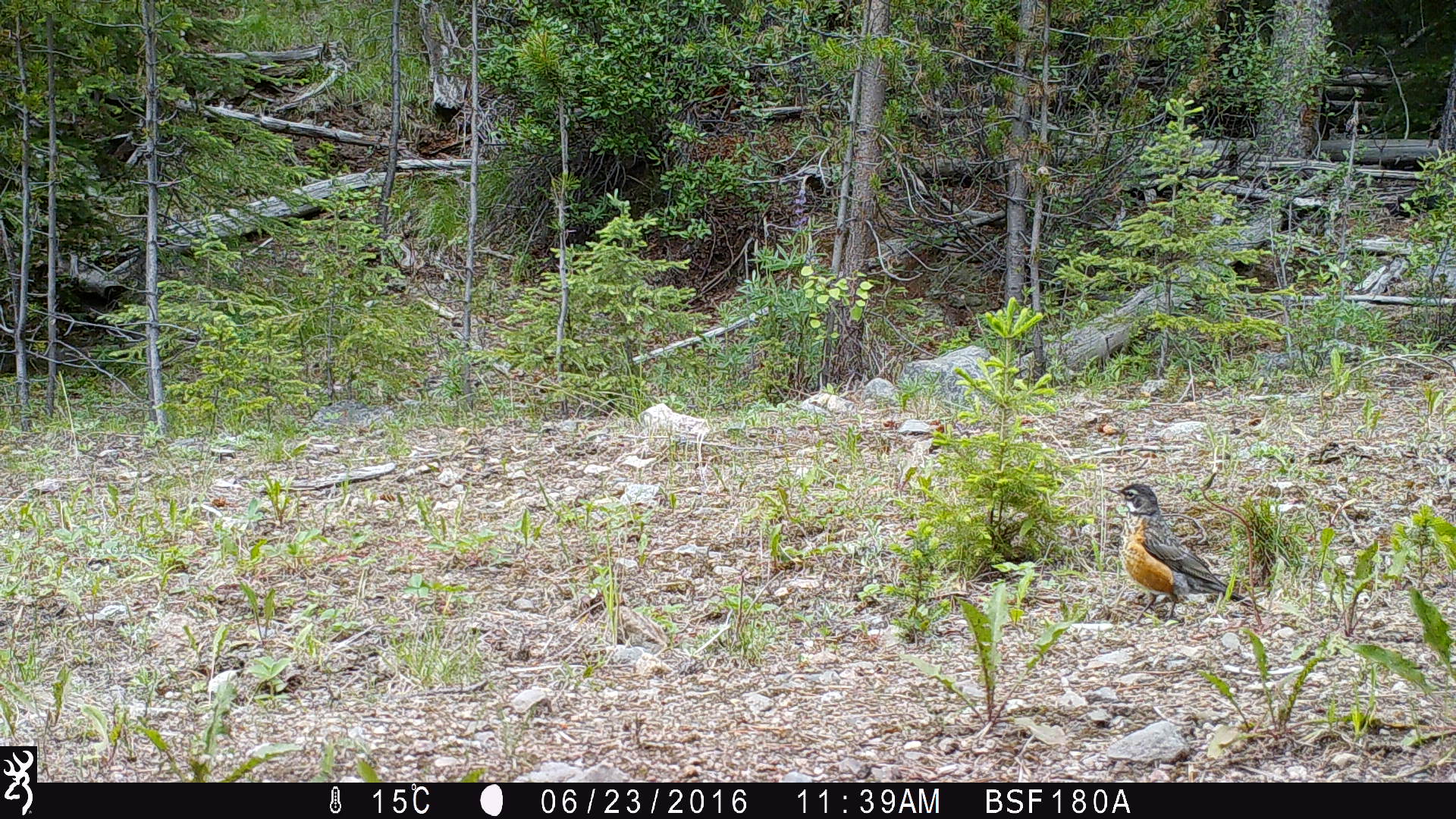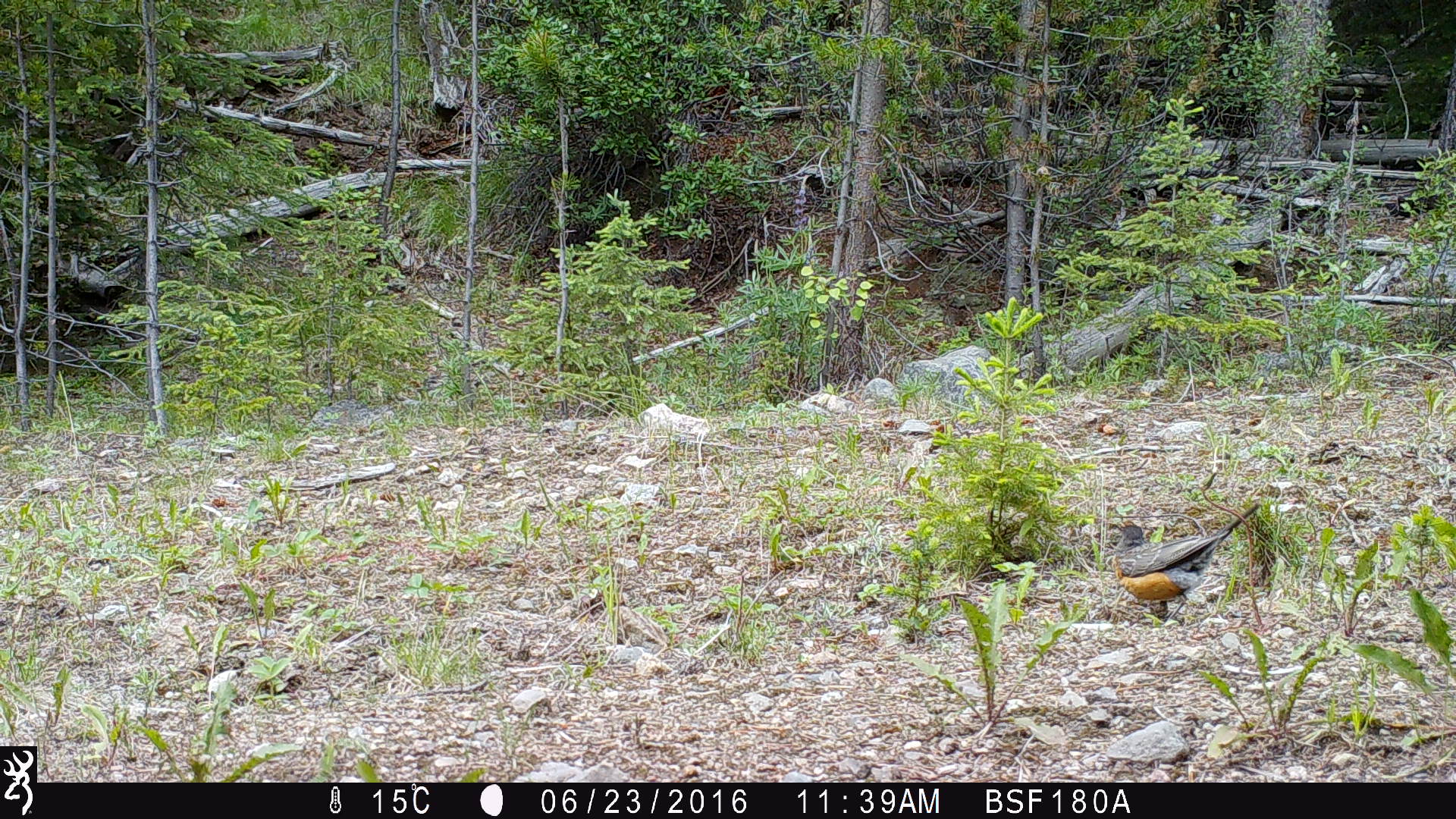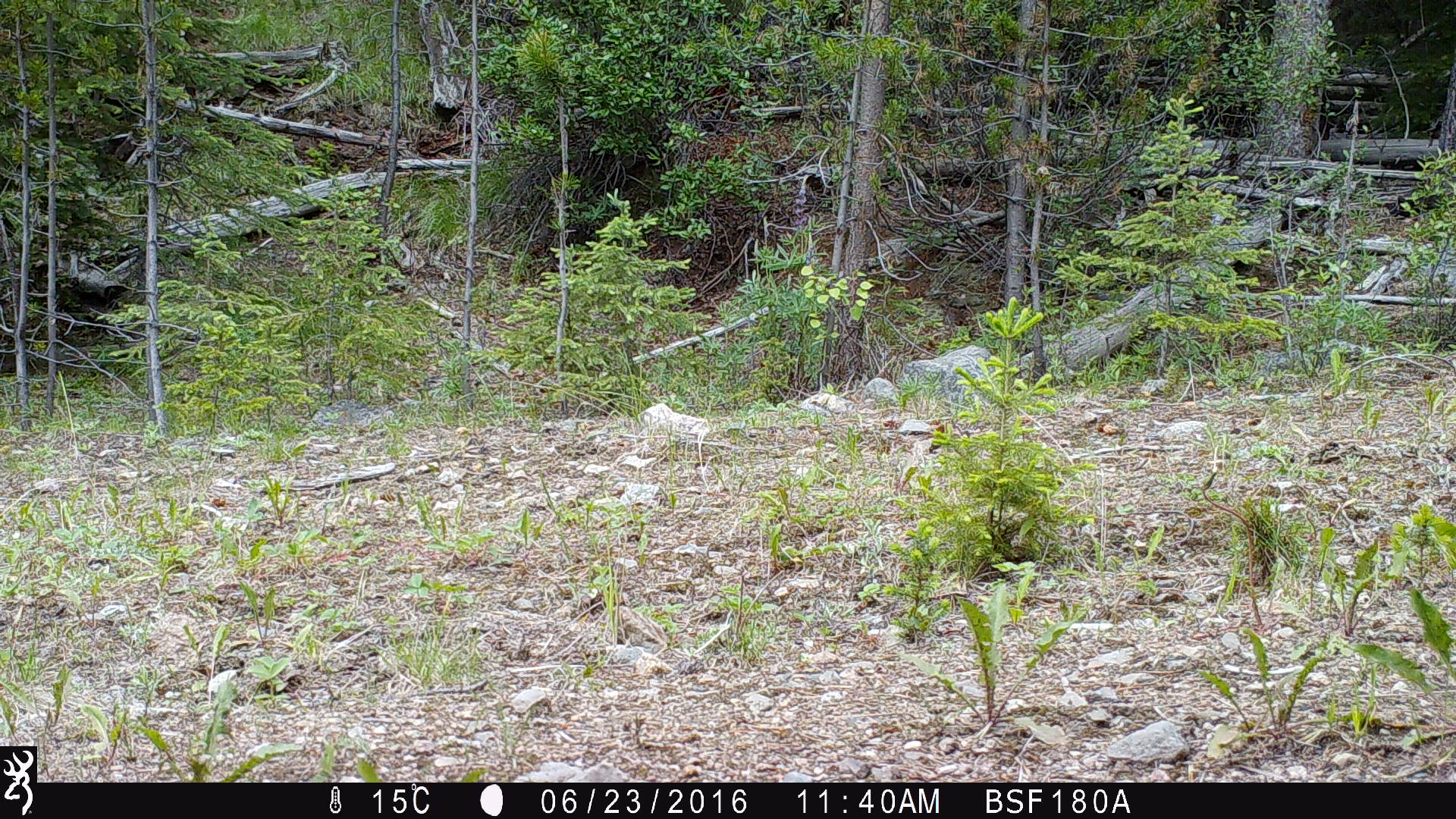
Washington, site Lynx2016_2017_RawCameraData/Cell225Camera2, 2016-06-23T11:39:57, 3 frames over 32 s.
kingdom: Animalia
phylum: Chordata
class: Aves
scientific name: Aves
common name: birds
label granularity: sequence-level